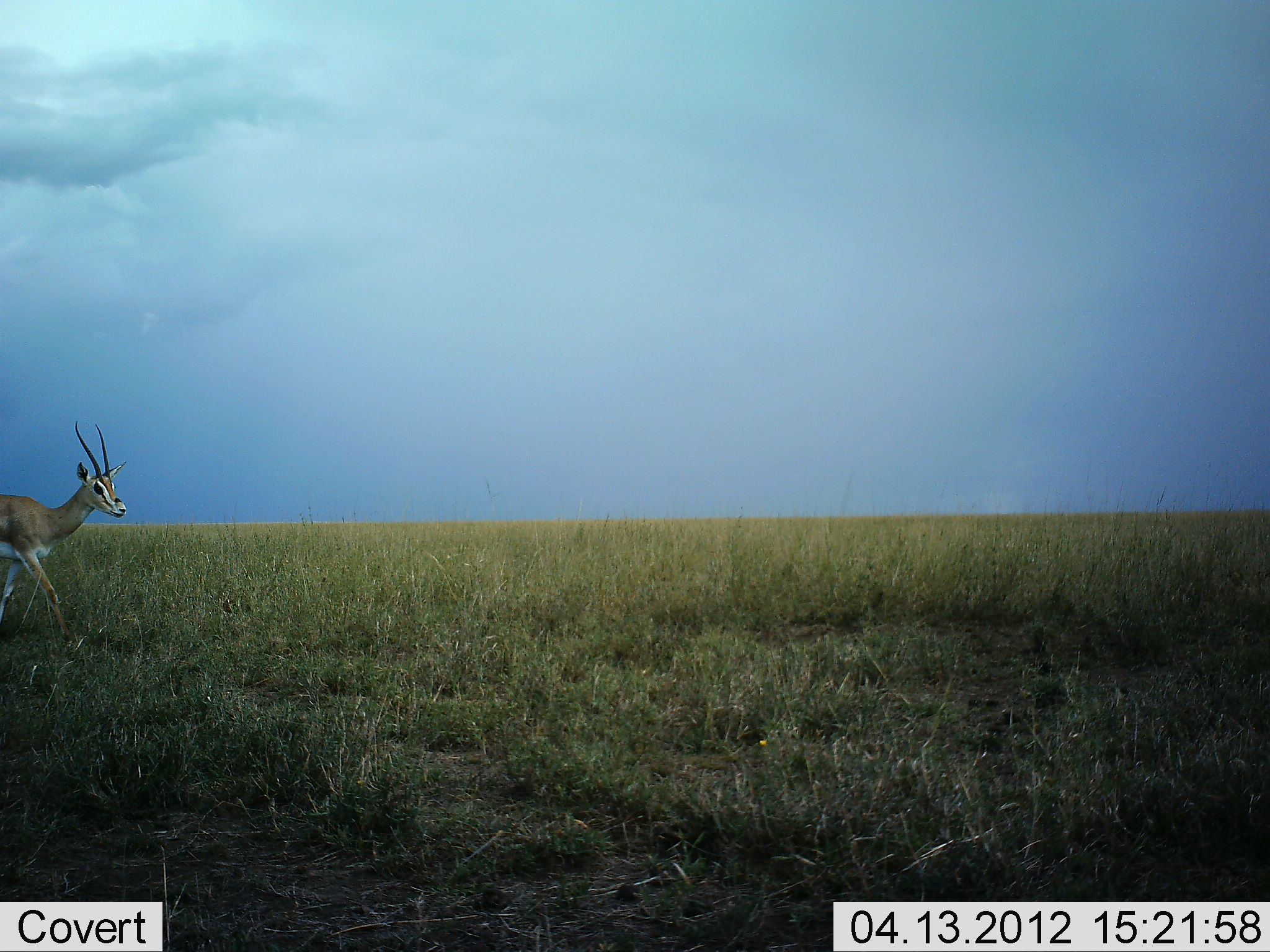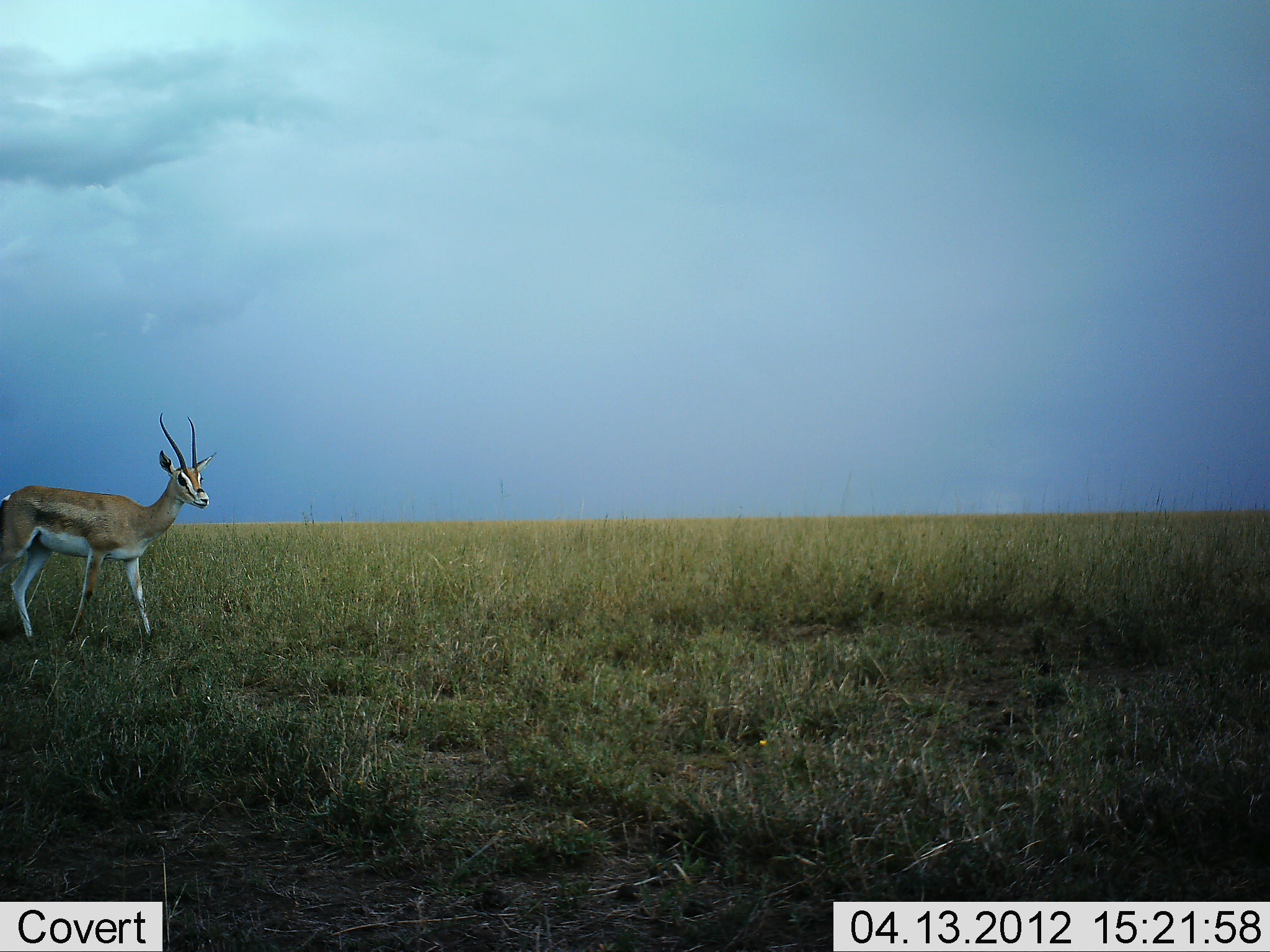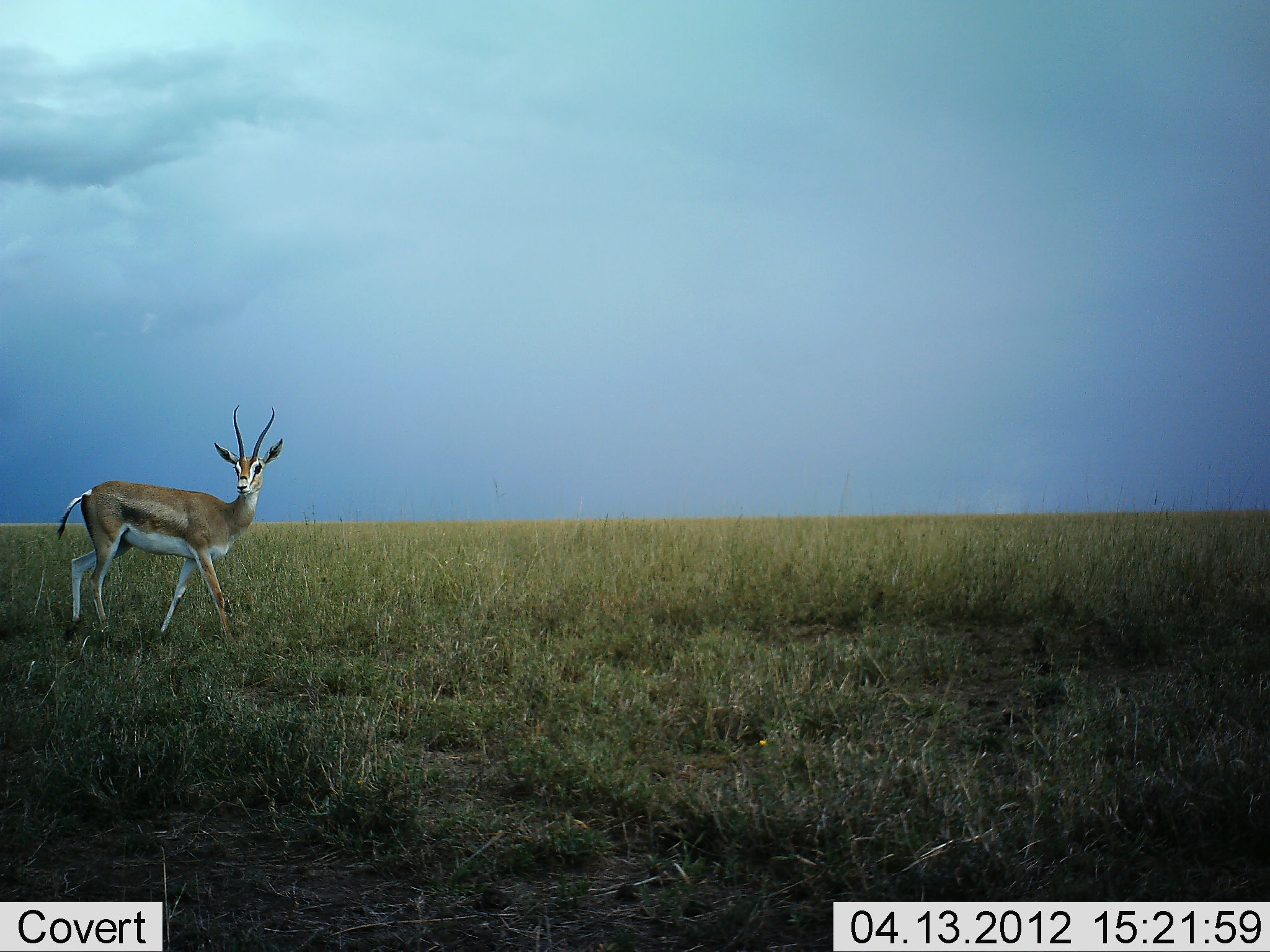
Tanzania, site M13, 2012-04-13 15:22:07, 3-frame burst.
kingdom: Animalia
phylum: Chordata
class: Mammalia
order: Artiodactyla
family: Bovidae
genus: Nanger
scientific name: Nanger granti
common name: grant's gazelle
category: gazellegrants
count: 1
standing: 13%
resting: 0%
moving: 87%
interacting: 0%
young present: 0%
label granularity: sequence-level